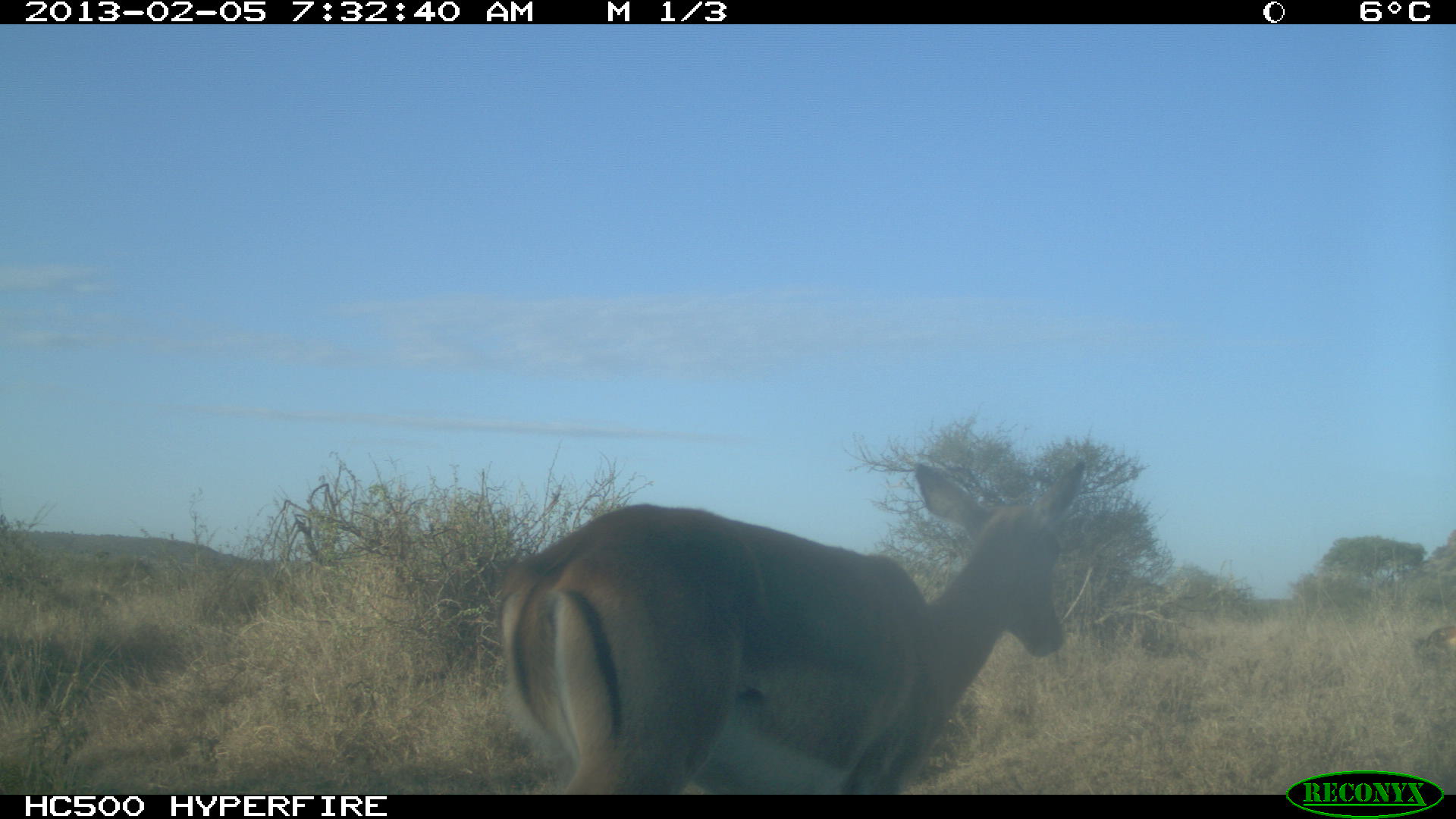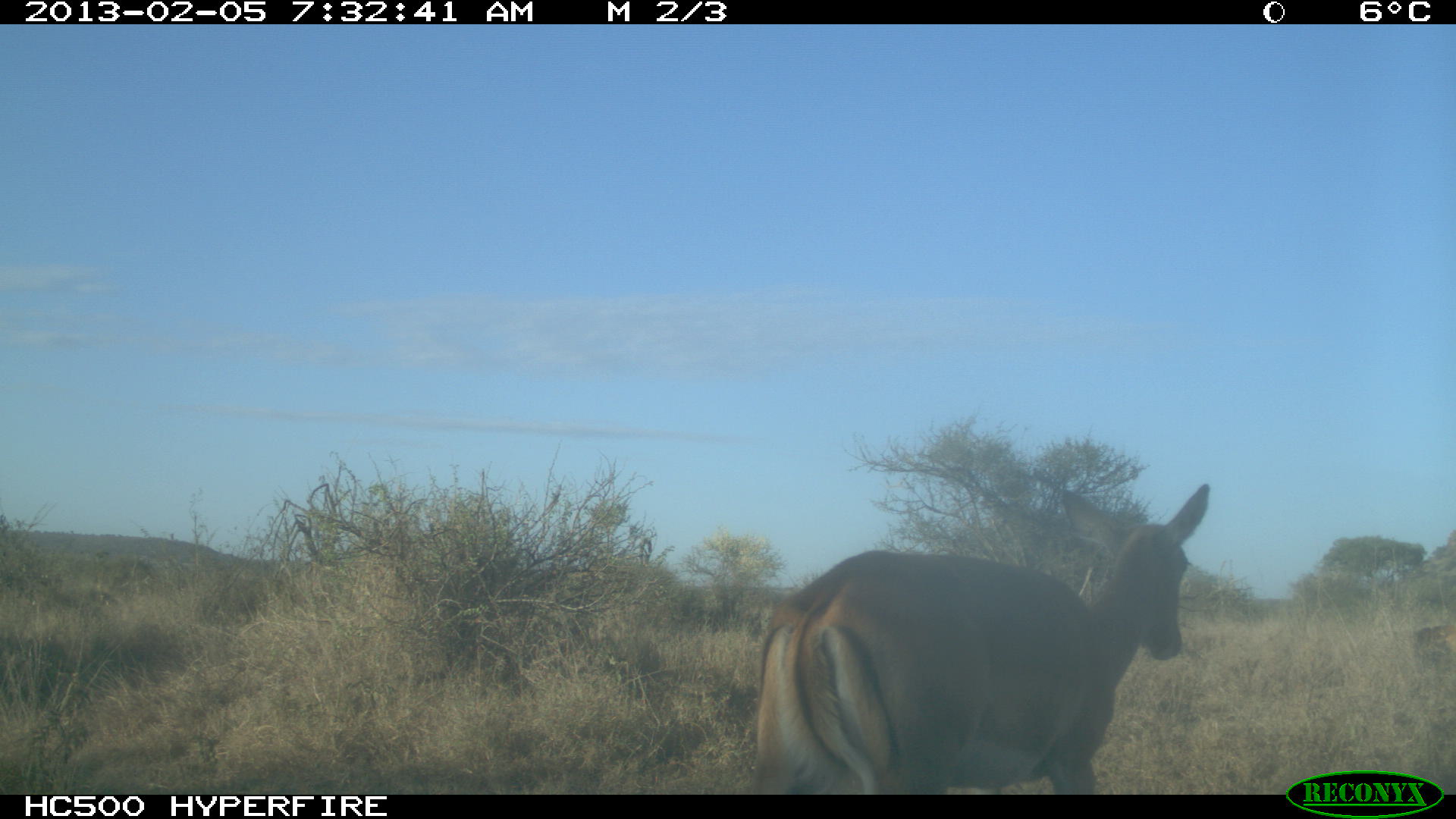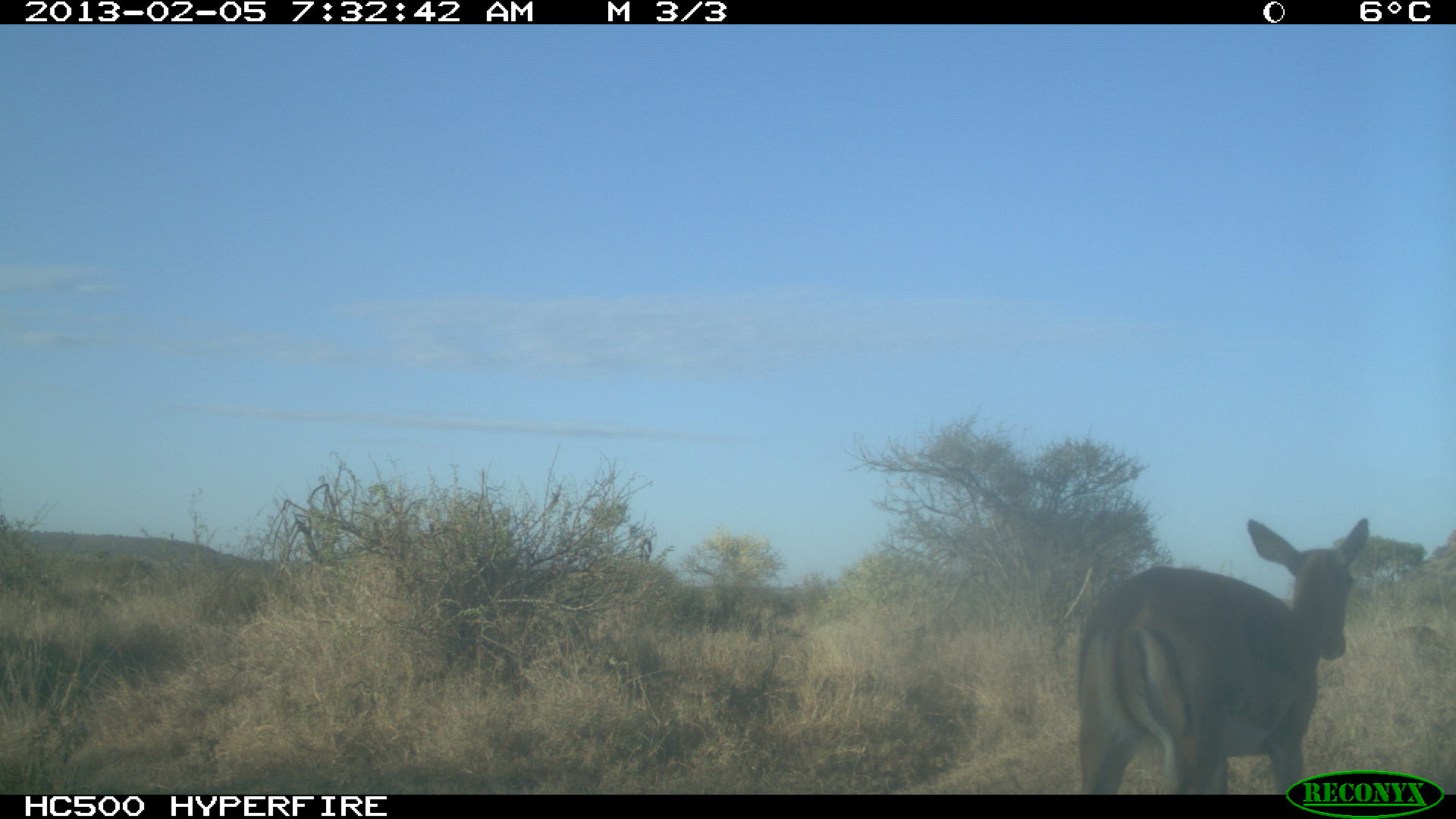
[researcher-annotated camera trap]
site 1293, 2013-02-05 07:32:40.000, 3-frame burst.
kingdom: Animalia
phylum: Chordata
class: Mammalia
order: Artiodactyla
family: Bovidae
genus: Aepyceros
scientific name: Aepyceros melampus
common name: impala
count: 2